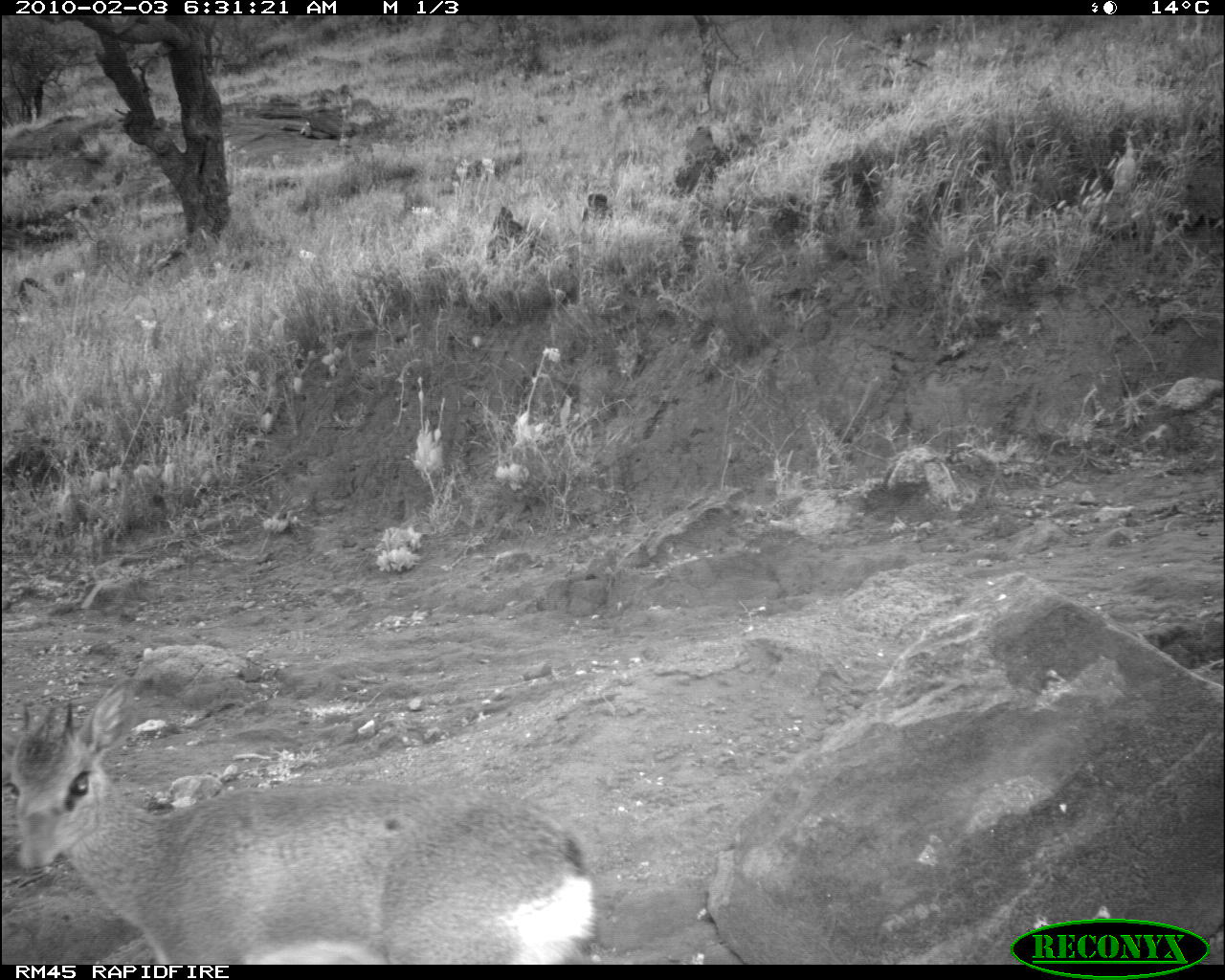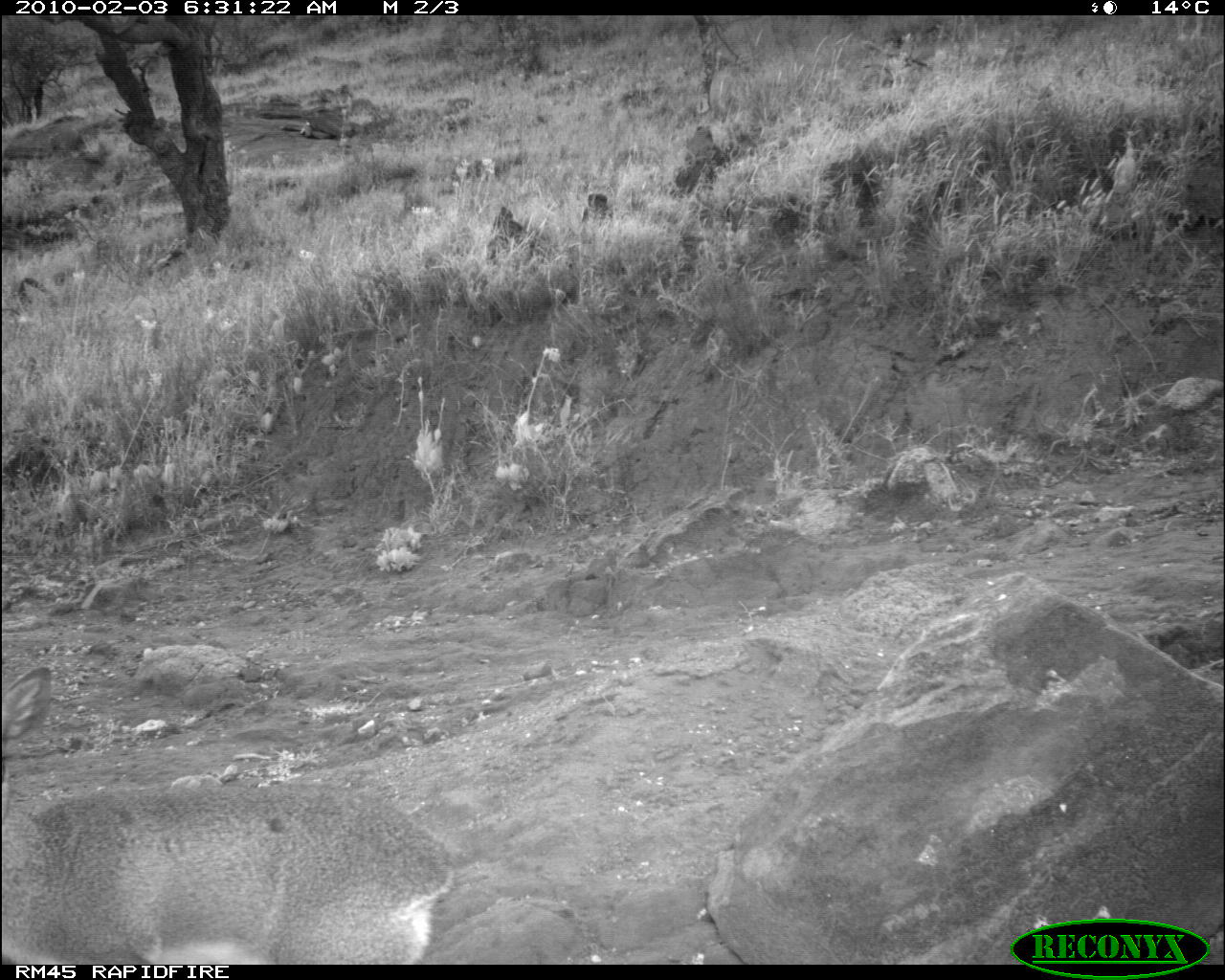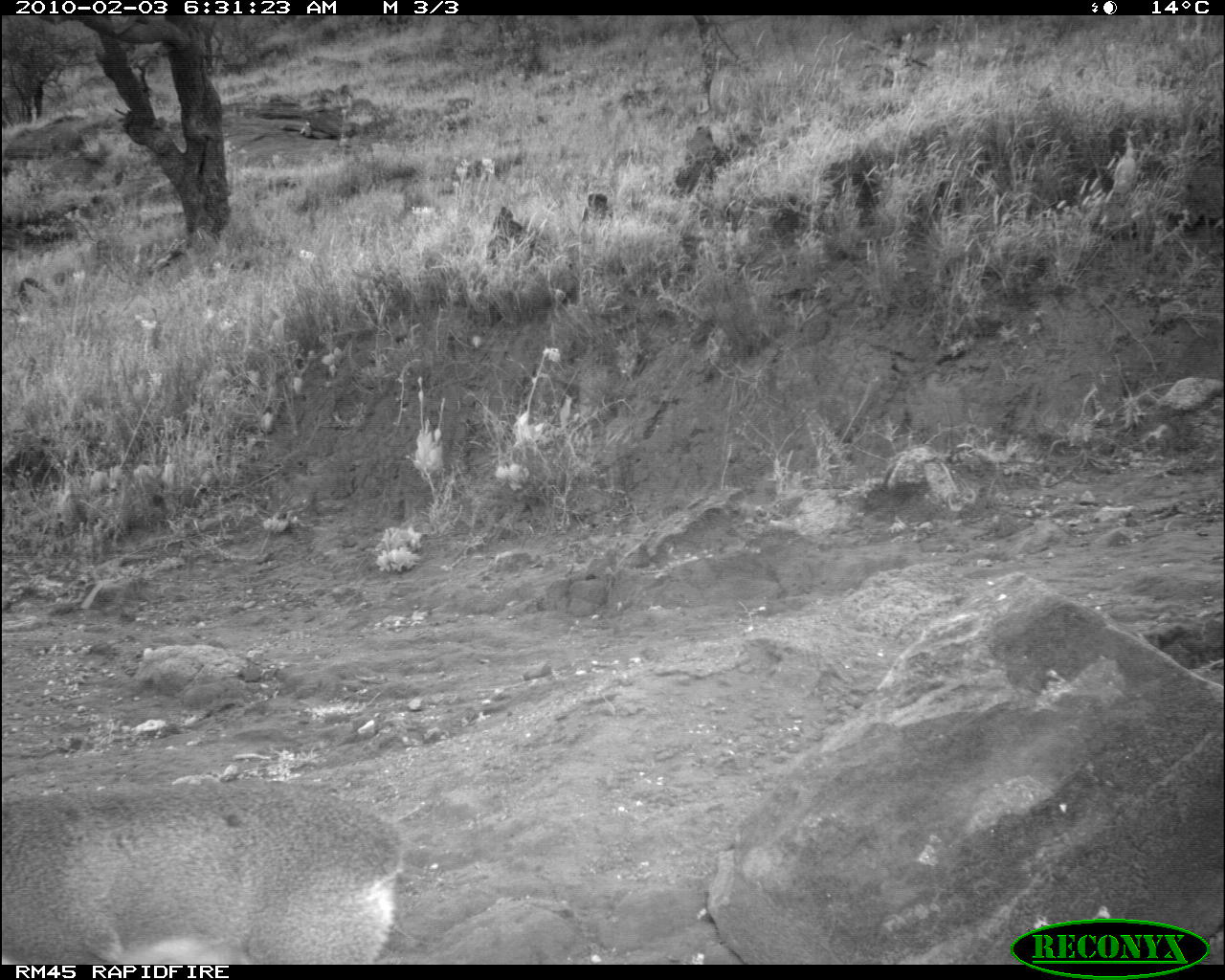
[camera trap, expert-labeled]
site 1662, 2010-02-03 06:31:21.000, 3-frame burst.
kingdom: Animalia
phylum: Chordata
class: Mammalia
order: Artiodactyla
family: Bovidae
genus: Madoqua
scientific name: Madoqua guentheri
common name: günther's dik-dik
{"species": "Madoqua guentheri (günther's dik-dik)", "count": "1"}